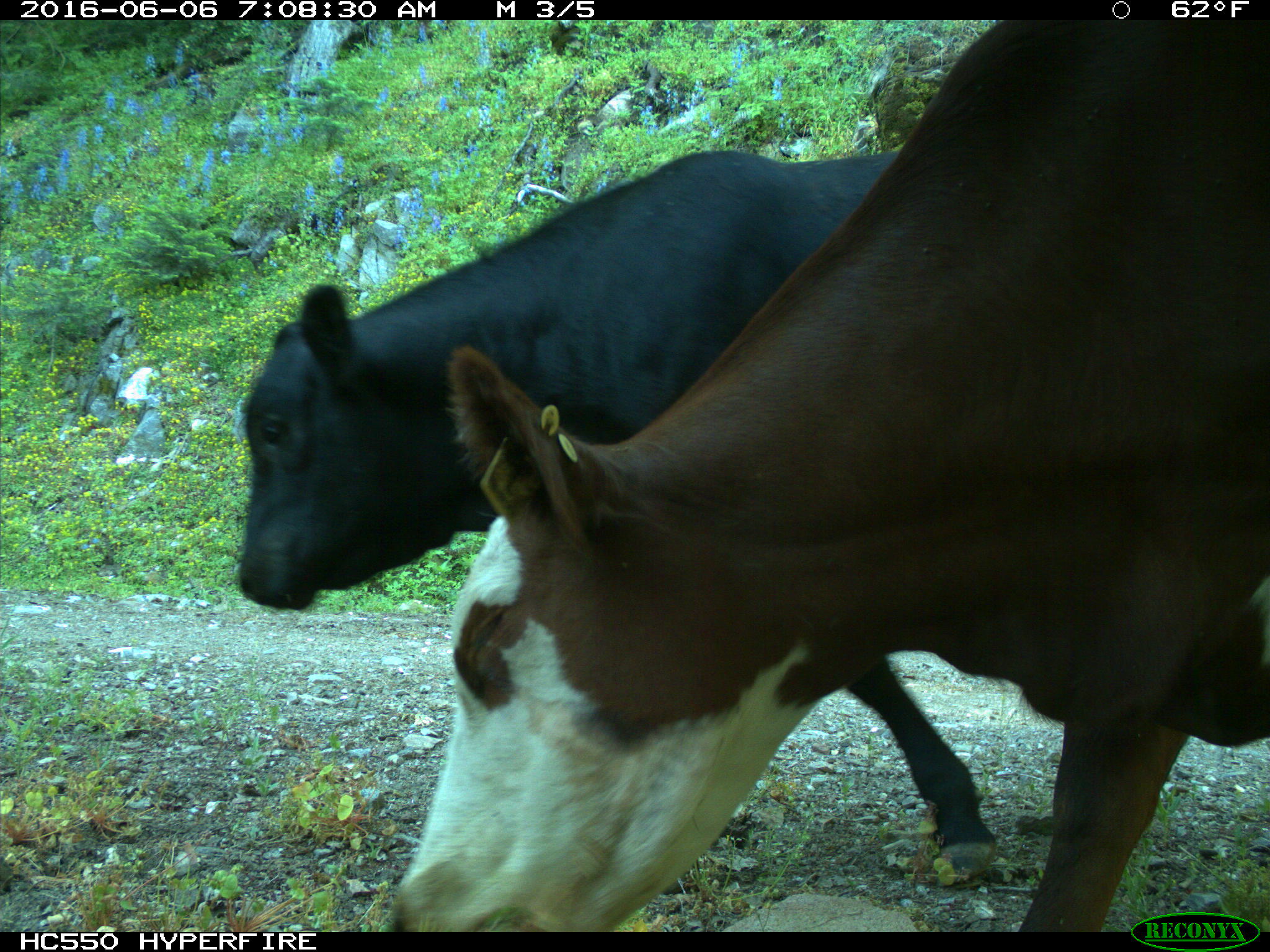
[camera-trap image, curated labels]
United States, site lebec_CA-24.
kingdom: Animalia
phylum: Chordata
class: Mammalia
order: Artiodactyla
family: Bovidae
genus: Bos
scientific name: Bos taurus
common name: domestic cow